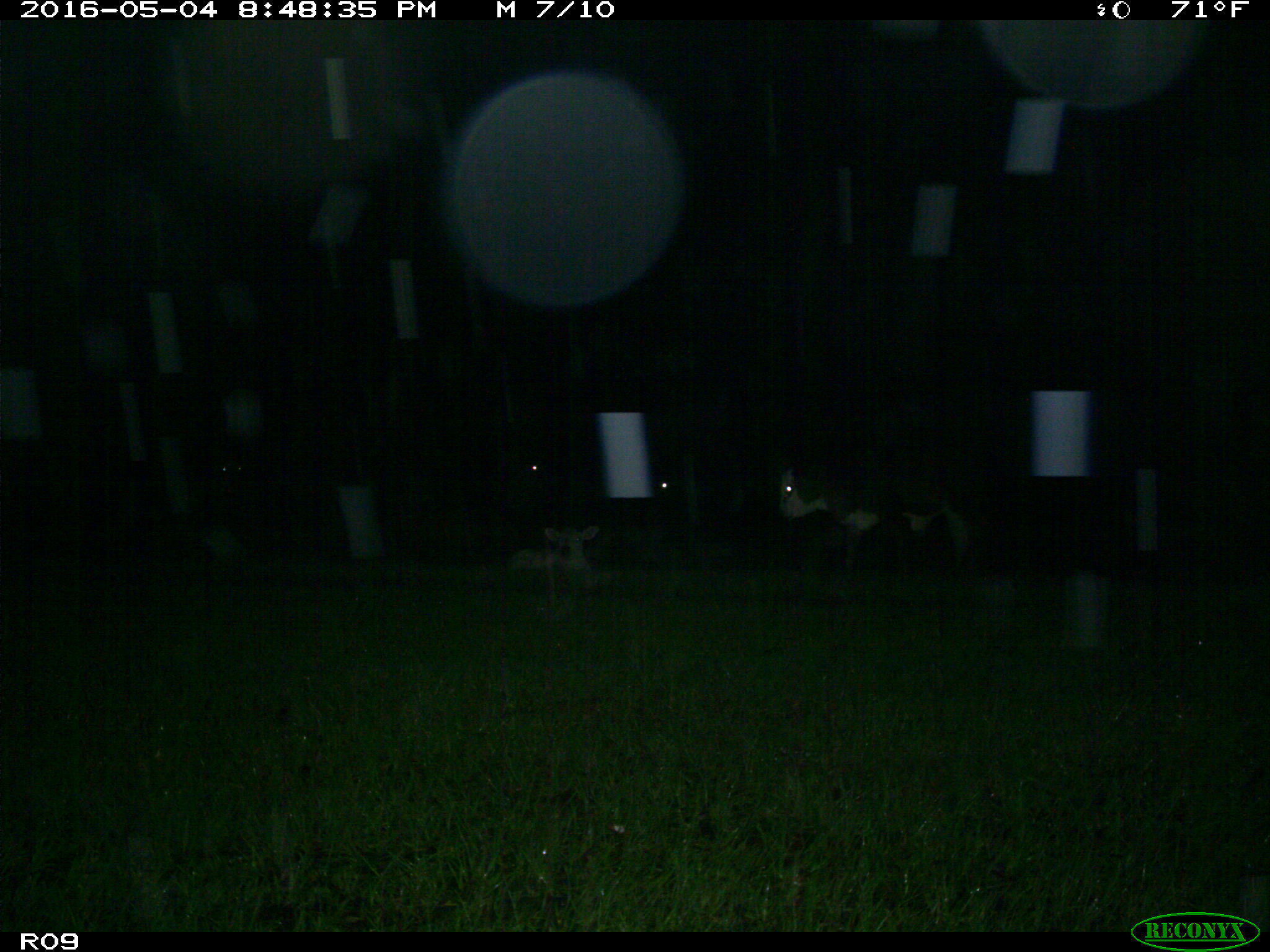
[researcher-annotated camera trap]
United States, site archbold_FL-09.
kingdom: Animalia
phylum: Chordata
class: Mammalia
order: Artiodactyla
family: Bovidae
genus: Bos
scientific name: Bos taurus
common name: domestic cow